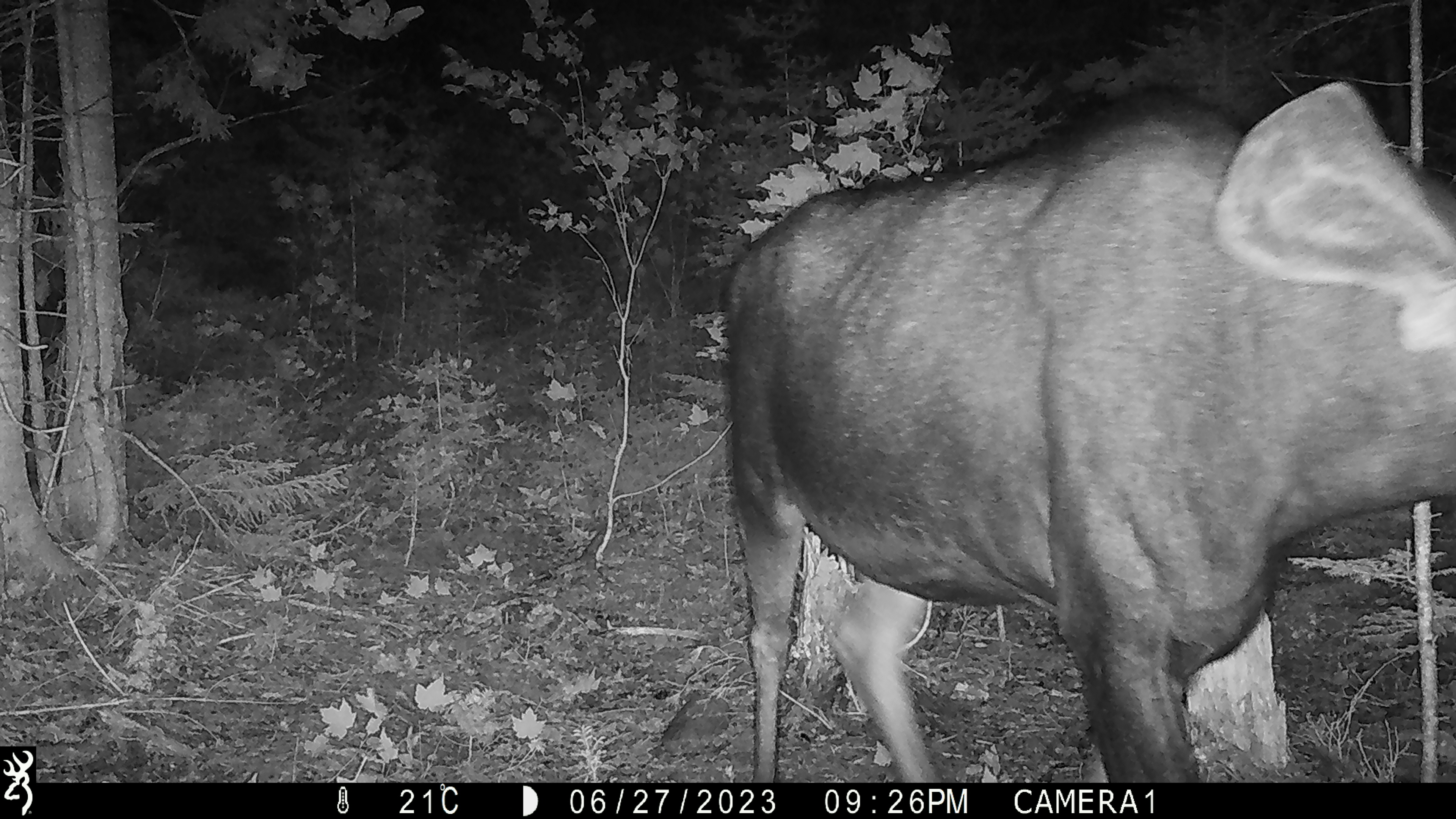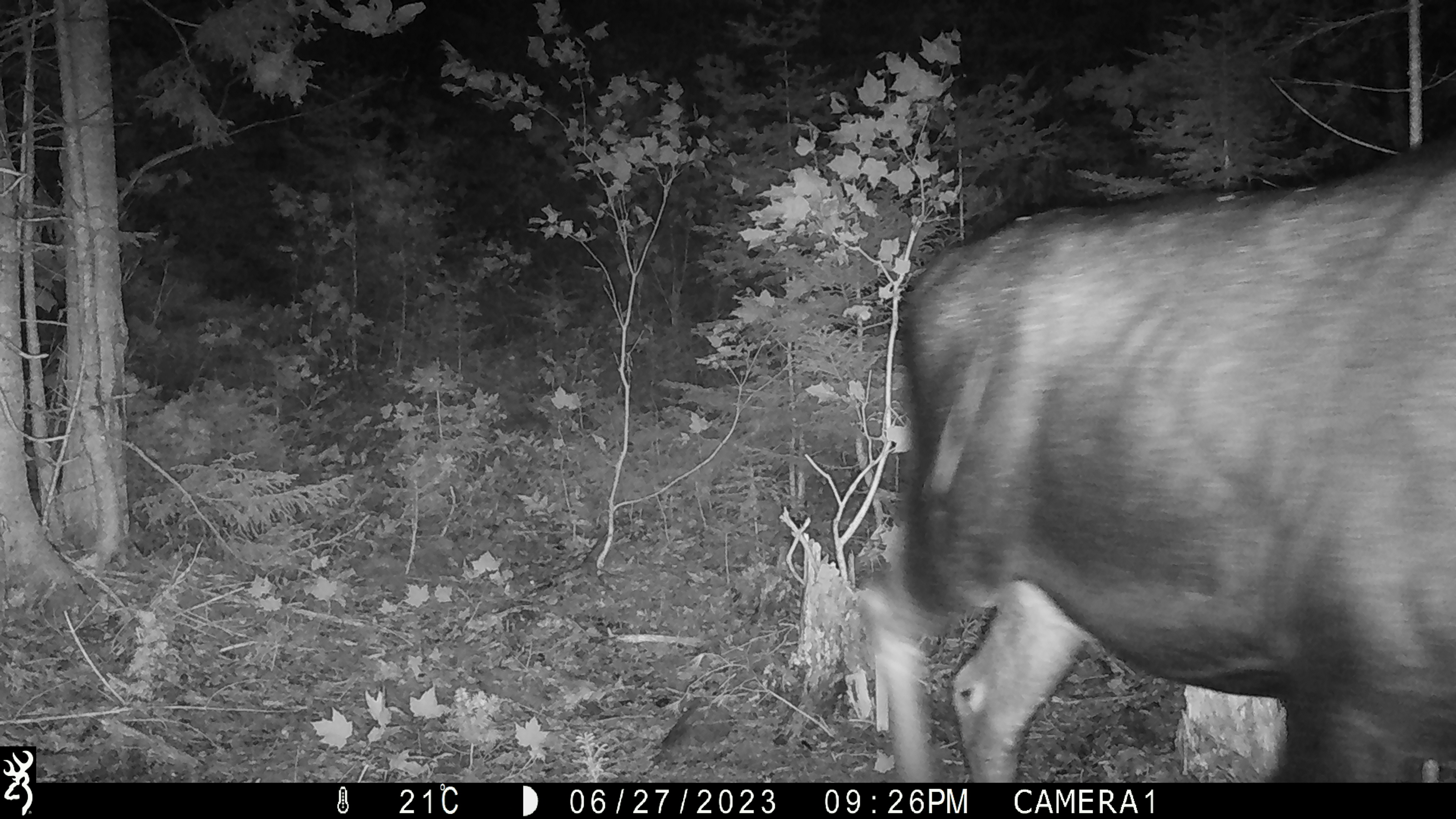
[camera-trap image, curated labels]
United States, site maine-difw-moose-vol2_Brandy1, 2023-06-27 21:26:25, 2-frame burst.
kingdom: Animalia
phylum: Chordata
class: Mammalia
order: Artiodactyla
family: Cervidae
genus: Alces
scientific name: Alces alces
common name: moose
Moose (Alces alces).